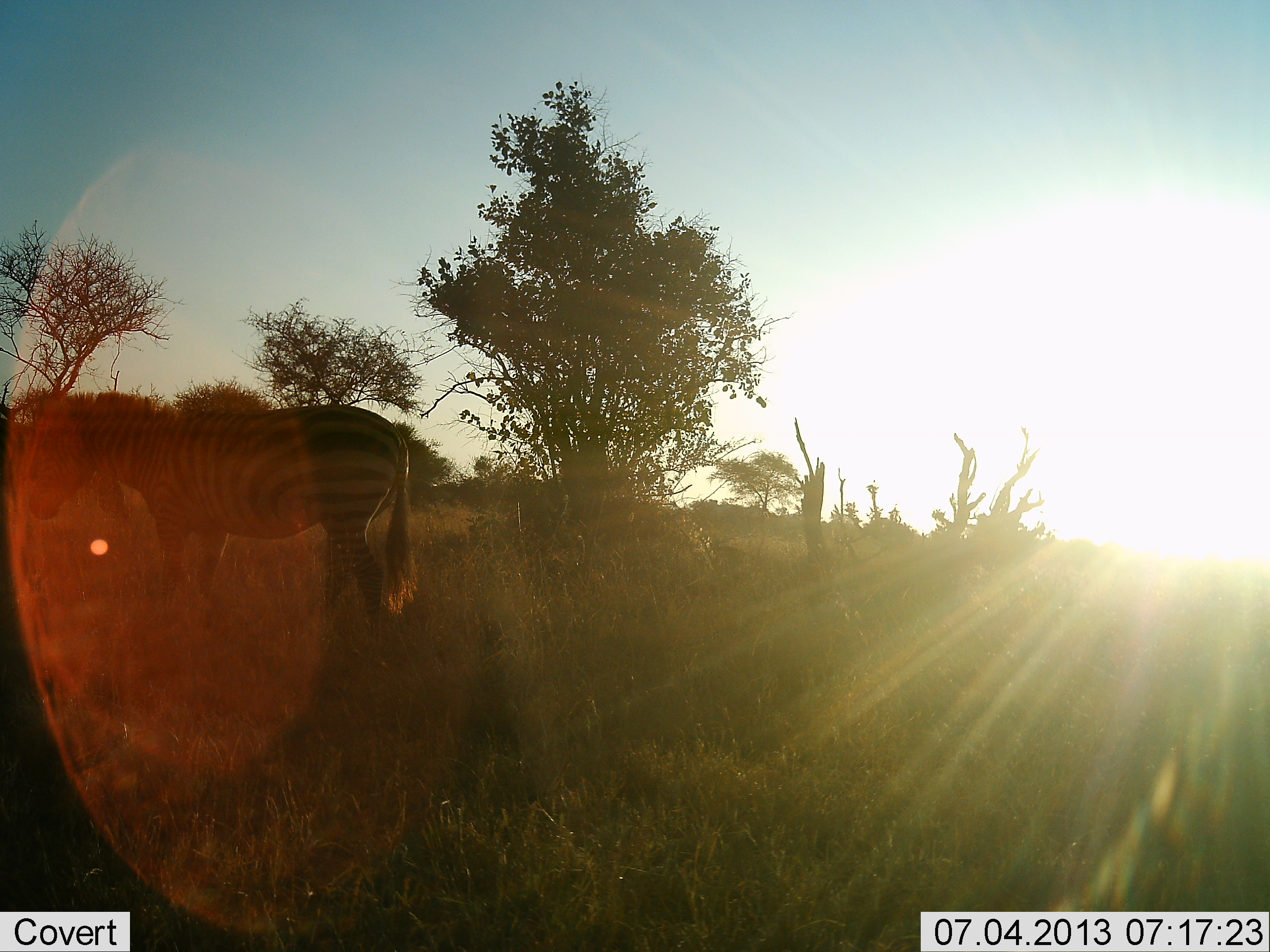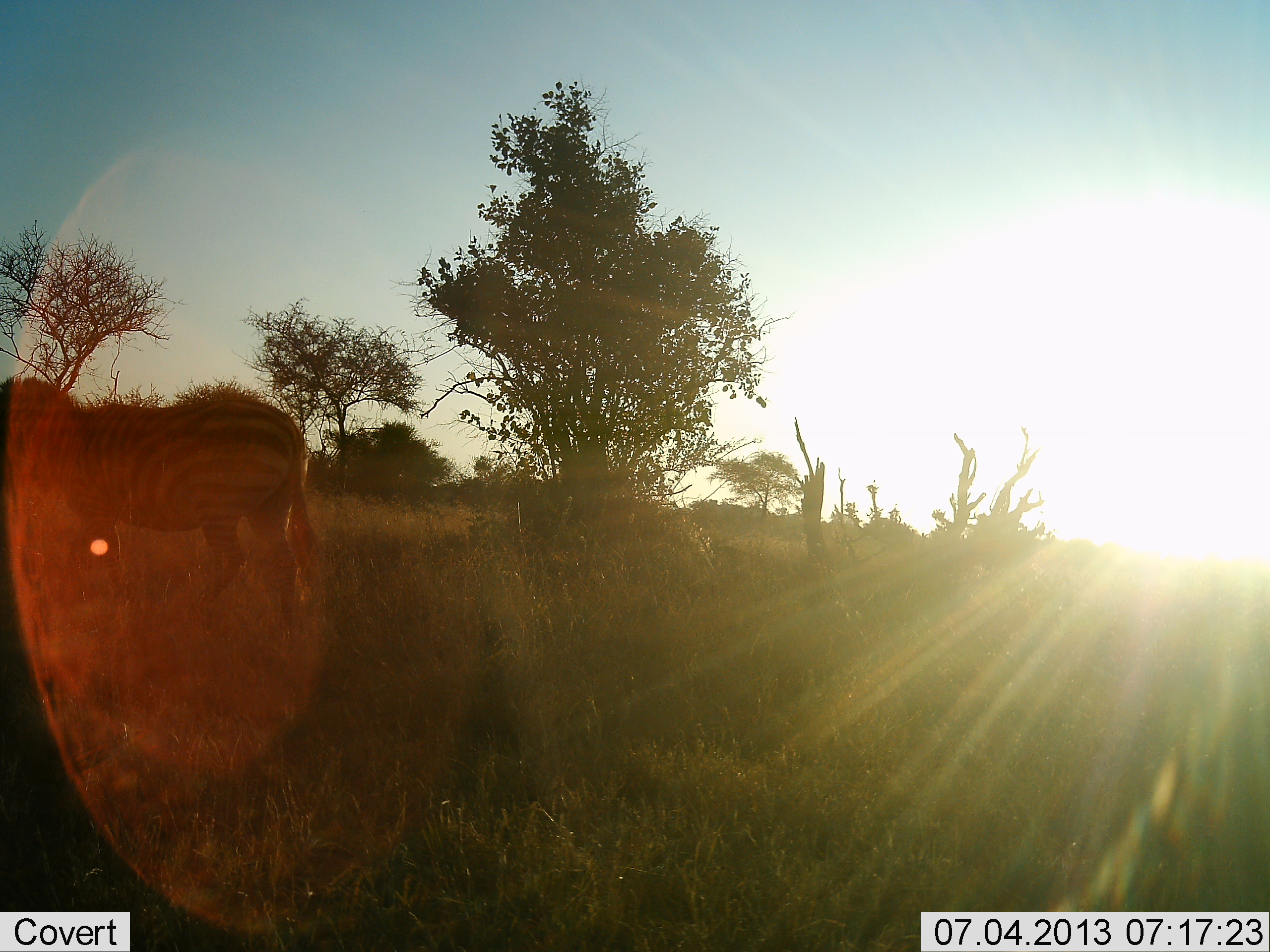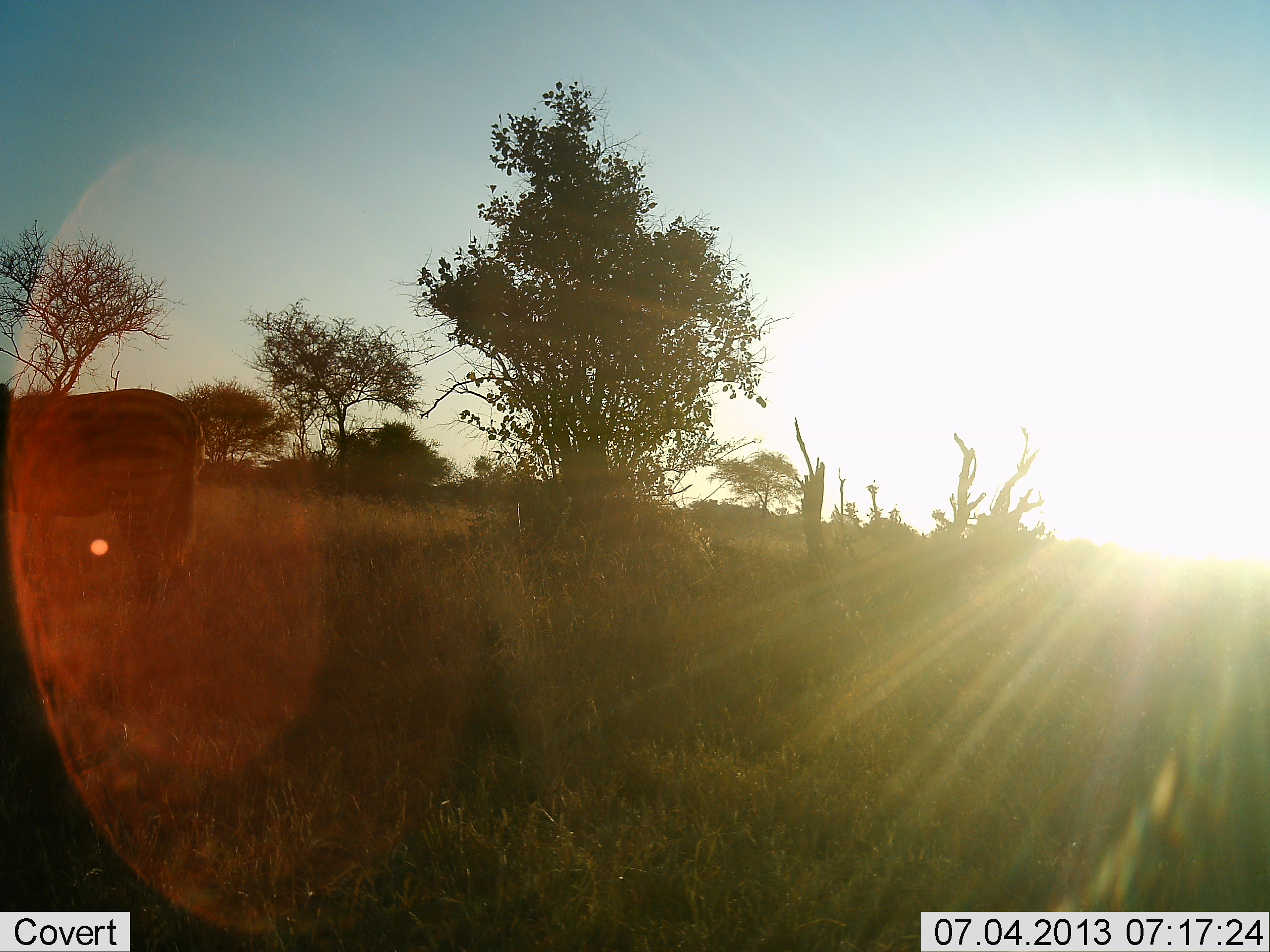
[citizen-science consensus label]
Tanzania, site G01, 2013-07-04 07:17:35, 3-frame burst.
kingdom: Animalia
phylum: Chordata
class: Mammalia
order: Perissodactyla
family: Equidae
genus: Equus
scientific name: Equus quagga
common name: plains zebra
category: zebra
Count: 1.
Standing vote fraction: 13%.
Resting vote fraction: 0%.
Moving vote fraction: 96%.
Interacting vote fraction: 0%.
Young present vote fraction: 0%.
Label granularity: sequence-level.